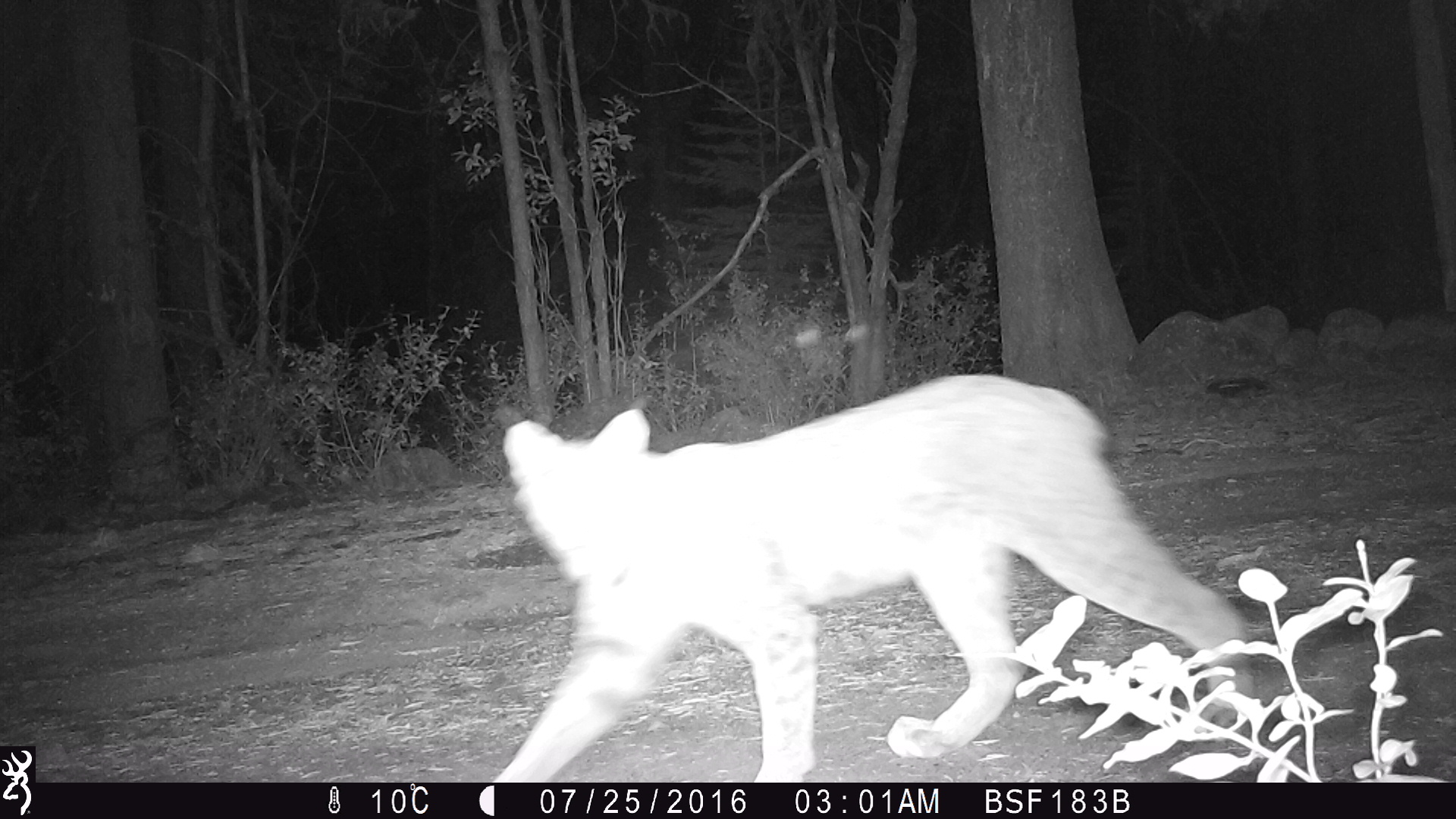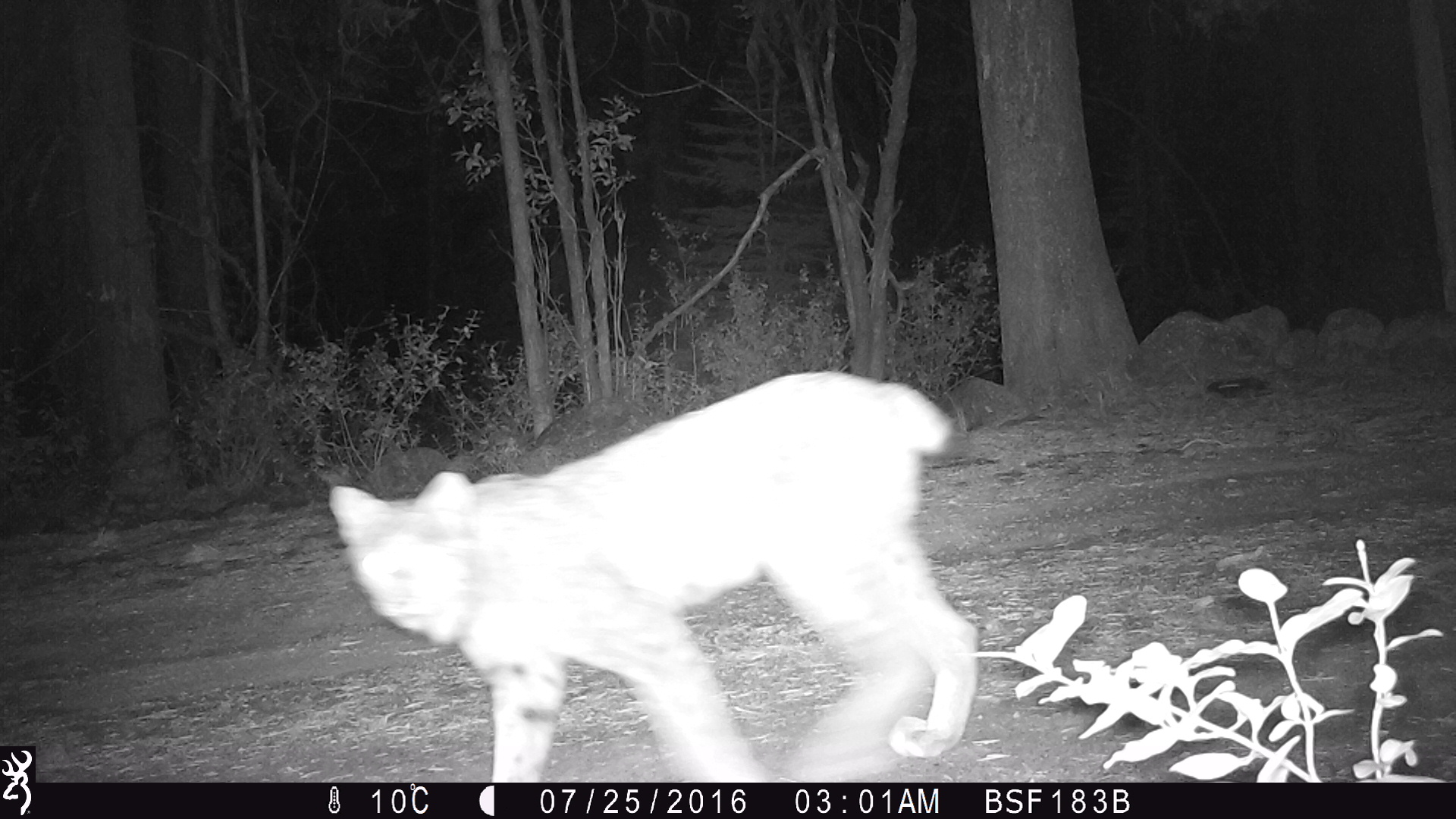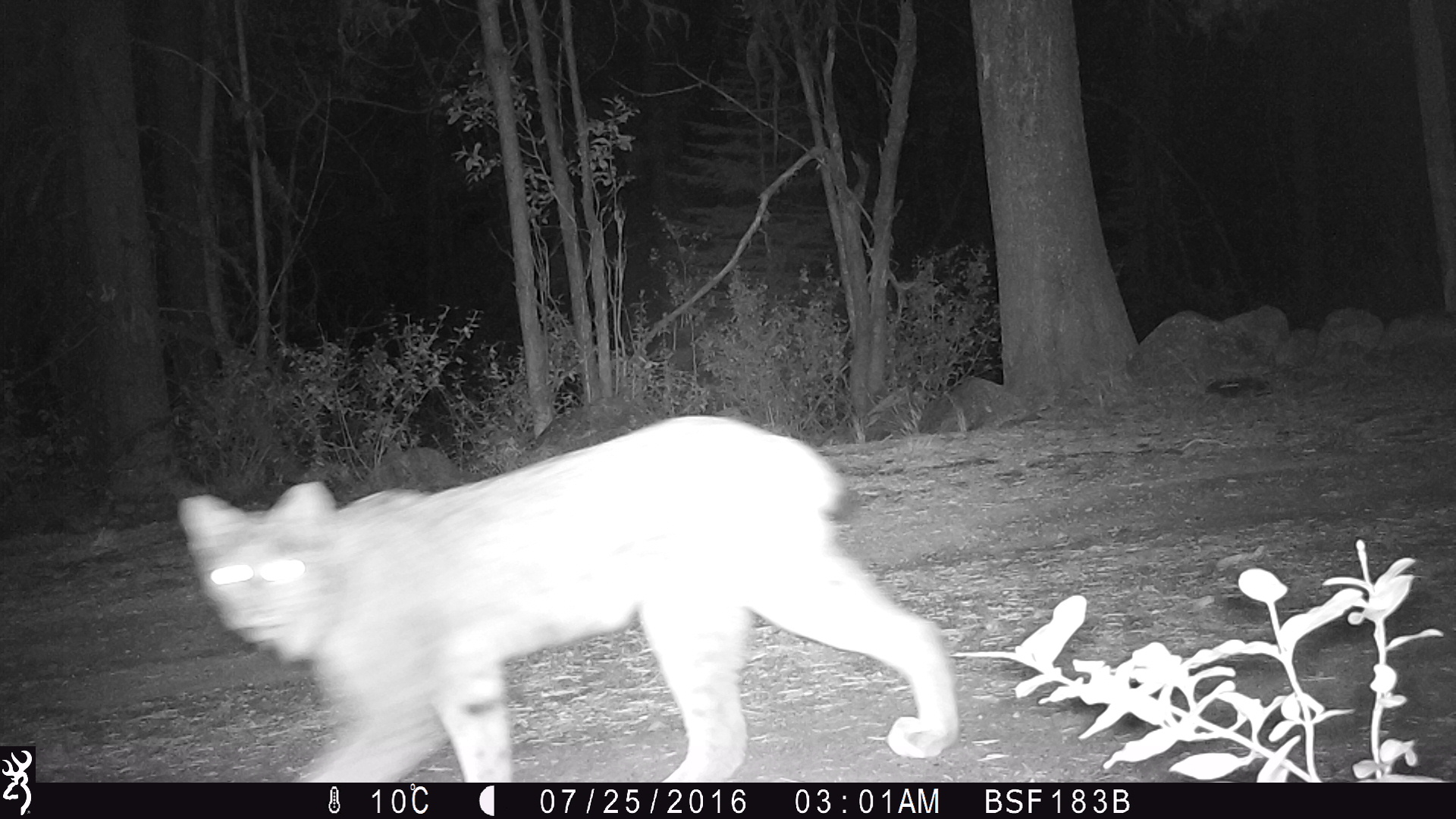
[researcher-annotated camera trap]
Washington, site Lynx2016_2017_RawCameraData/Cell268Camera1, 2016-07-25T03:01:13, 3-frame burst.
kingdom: Animalia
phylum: Chordata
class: Mammalia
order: Carnivora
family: Felidae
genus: Lynx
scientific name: Lynx canadensis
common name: canada lynx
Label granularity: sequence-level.